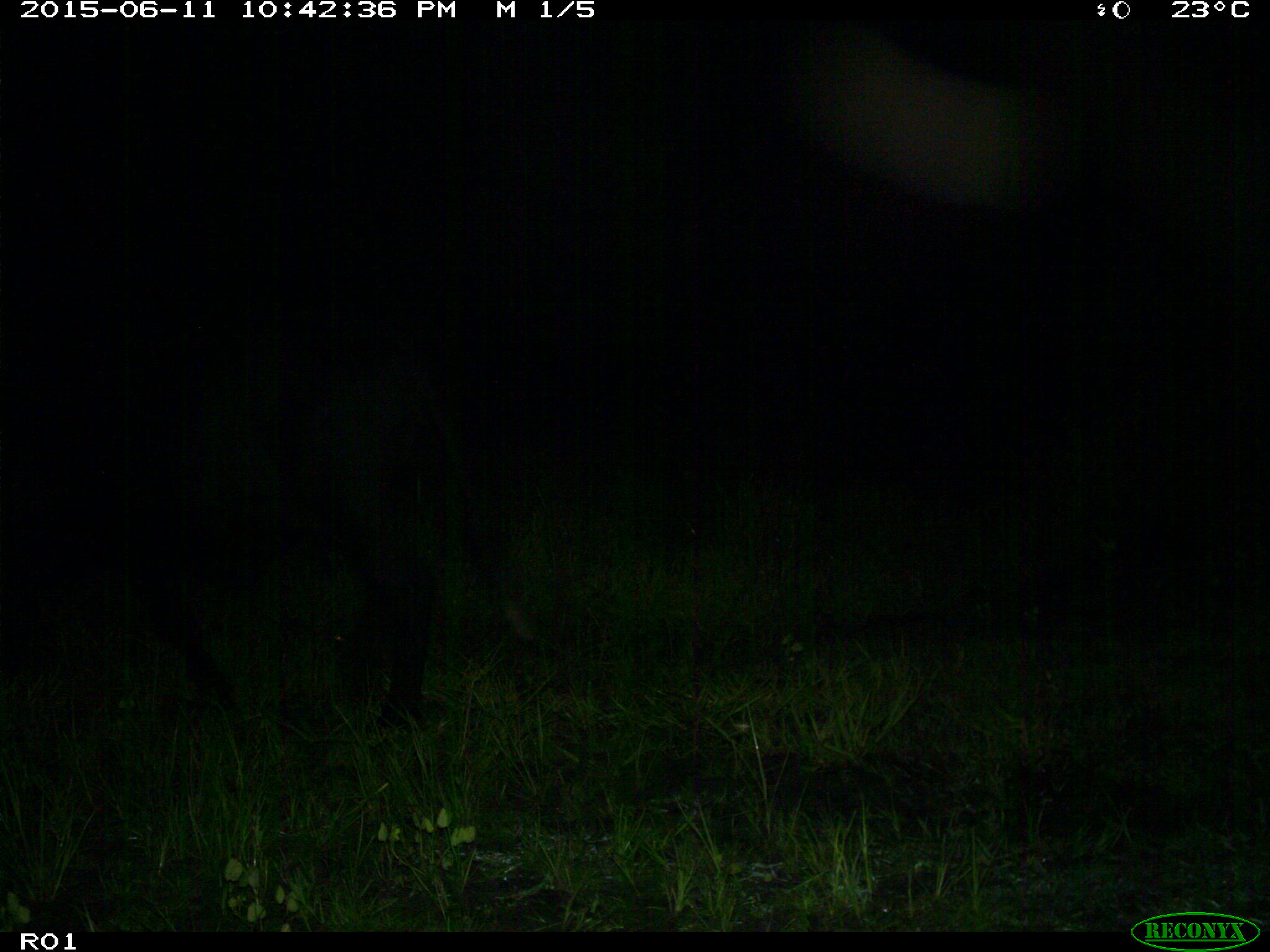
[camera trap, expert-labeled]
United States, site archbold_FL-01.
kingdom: Animalia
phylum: Chordata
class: Mammalia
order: Artiodactyla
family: Bovidae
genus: Bos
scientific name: Bos taurus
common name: domestic cow